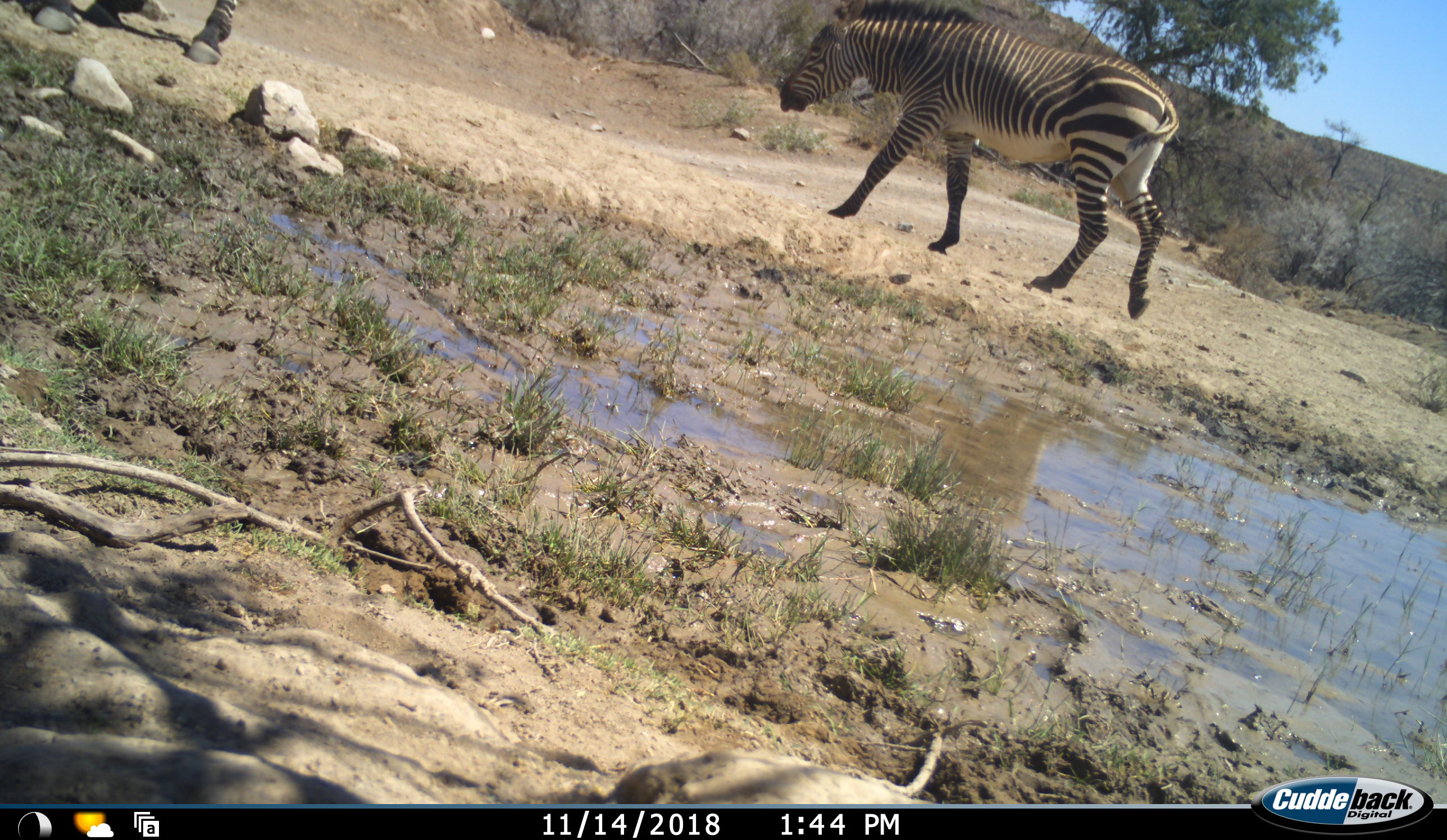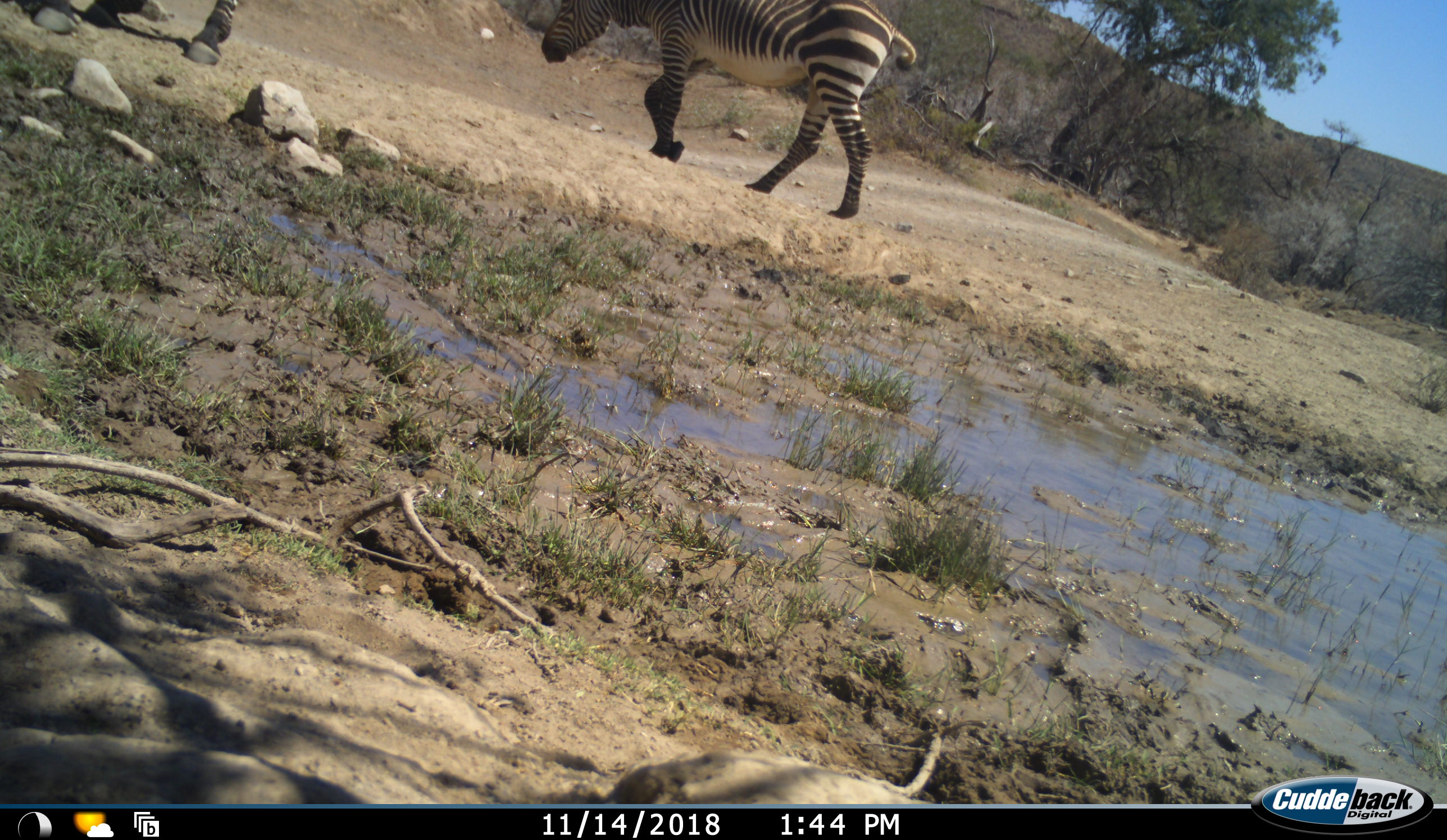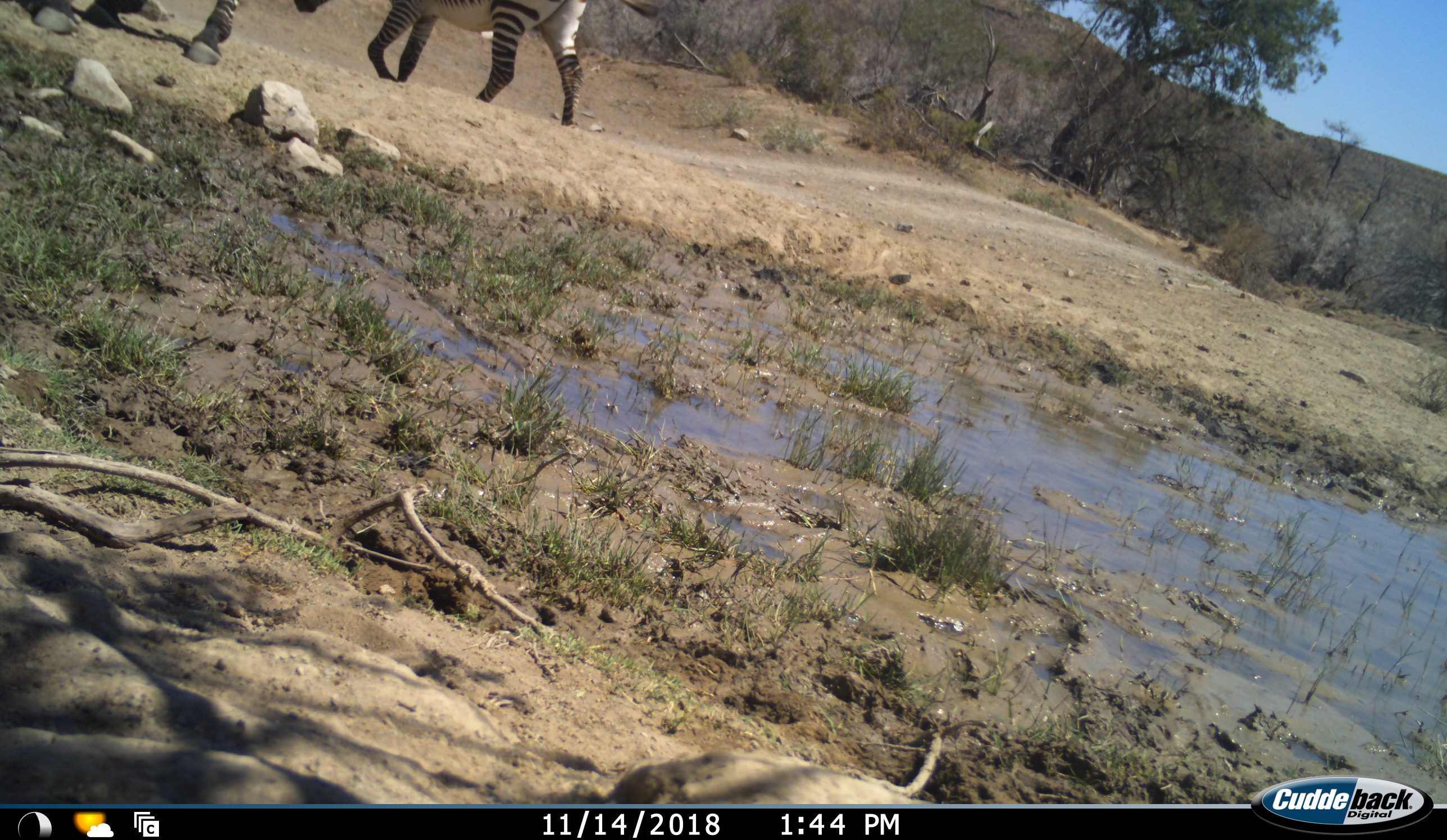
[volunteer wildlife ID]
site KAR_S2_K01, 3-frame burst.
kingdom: Animalia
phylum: Chordata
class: Mammalia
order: Perissodactyla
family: Equidae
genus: Equus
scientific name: Equus zebra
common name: mountain zebra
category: zebramountain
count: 2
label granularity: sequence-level